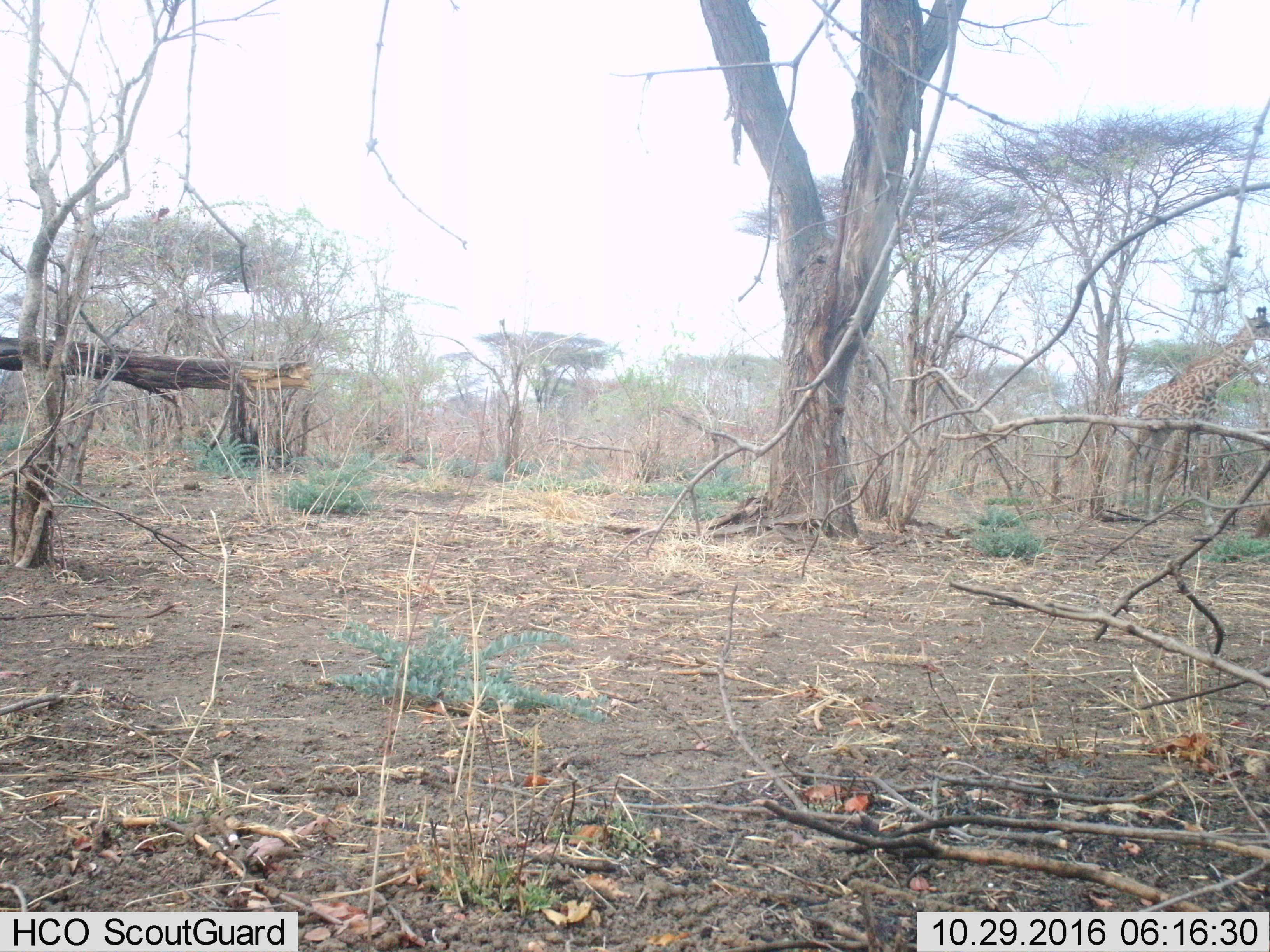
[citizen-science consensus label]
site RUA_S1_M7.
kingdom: Animalia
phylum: Chordata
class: Mammalia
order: Artiodactyla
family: Giraffidae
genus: Giraffa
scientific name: Giraffa camelopardalis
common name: giraffe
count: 1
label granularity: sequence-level